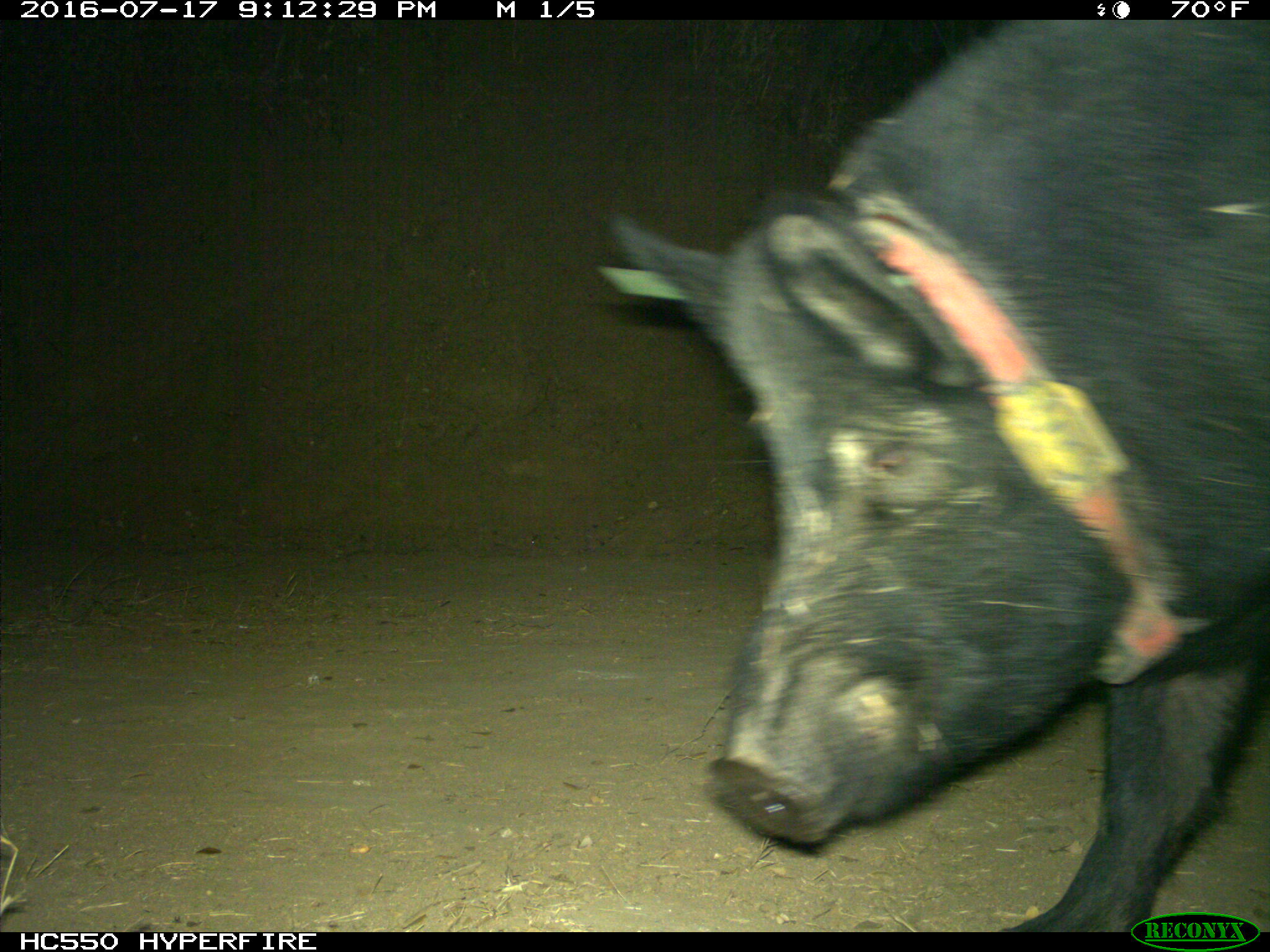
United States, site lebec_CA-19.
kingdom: Animalia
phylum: Chordata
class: Mammalia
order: Artiodactyla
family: Suidae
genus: Sus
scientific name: Sus scrofa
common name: wild boar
Sus scrofa (wild boar).